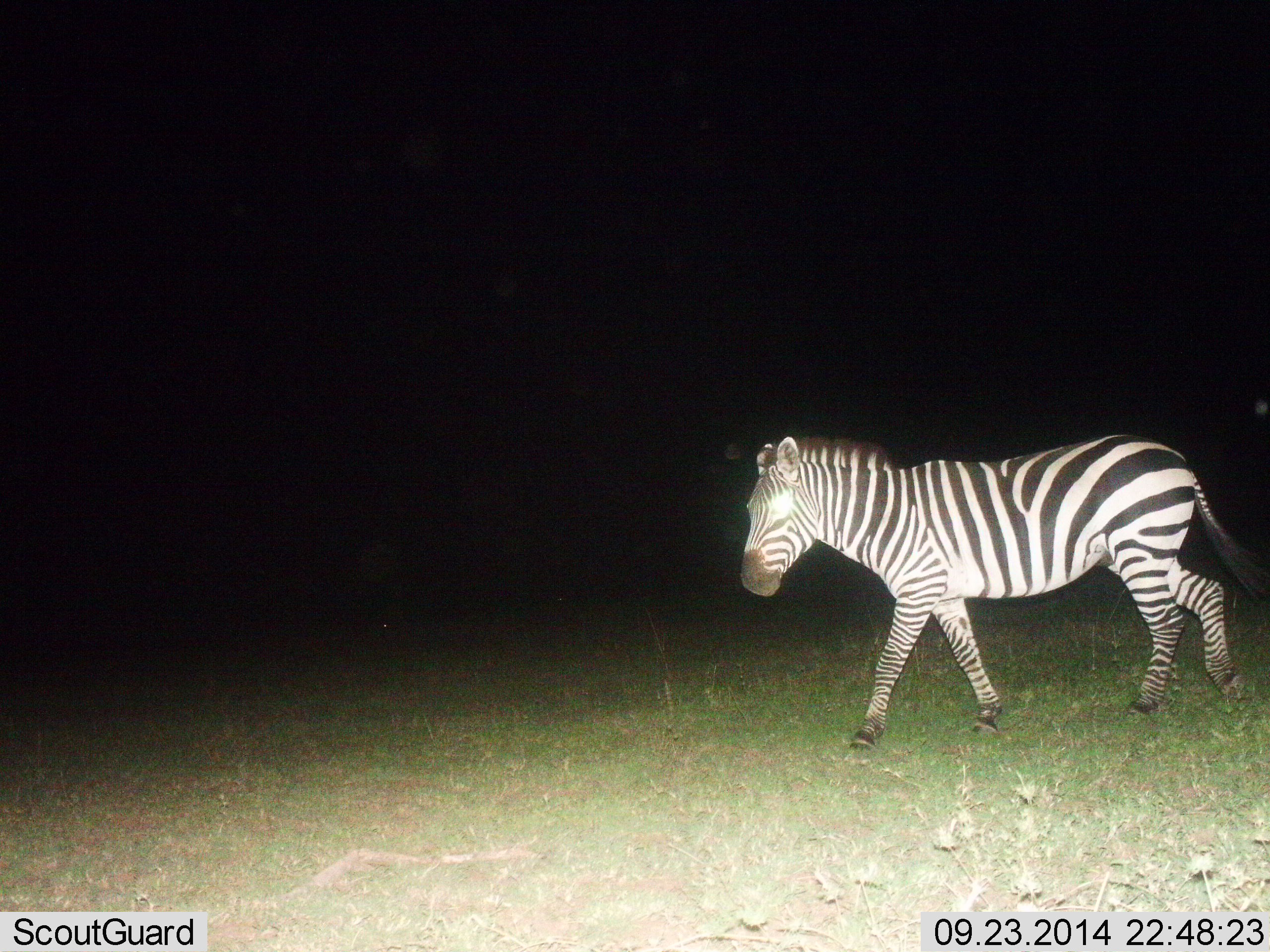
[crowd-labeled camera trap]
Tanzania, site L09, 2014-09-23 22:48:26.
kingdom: Animalia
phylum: Chordata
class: Mammalia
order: Perissodactyla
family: Equidae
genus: Equus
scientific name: Equus quagga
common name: plains zebra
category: zebra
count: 1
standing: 20%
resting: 0%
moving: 80%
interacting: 0%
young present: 0%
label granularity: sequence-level